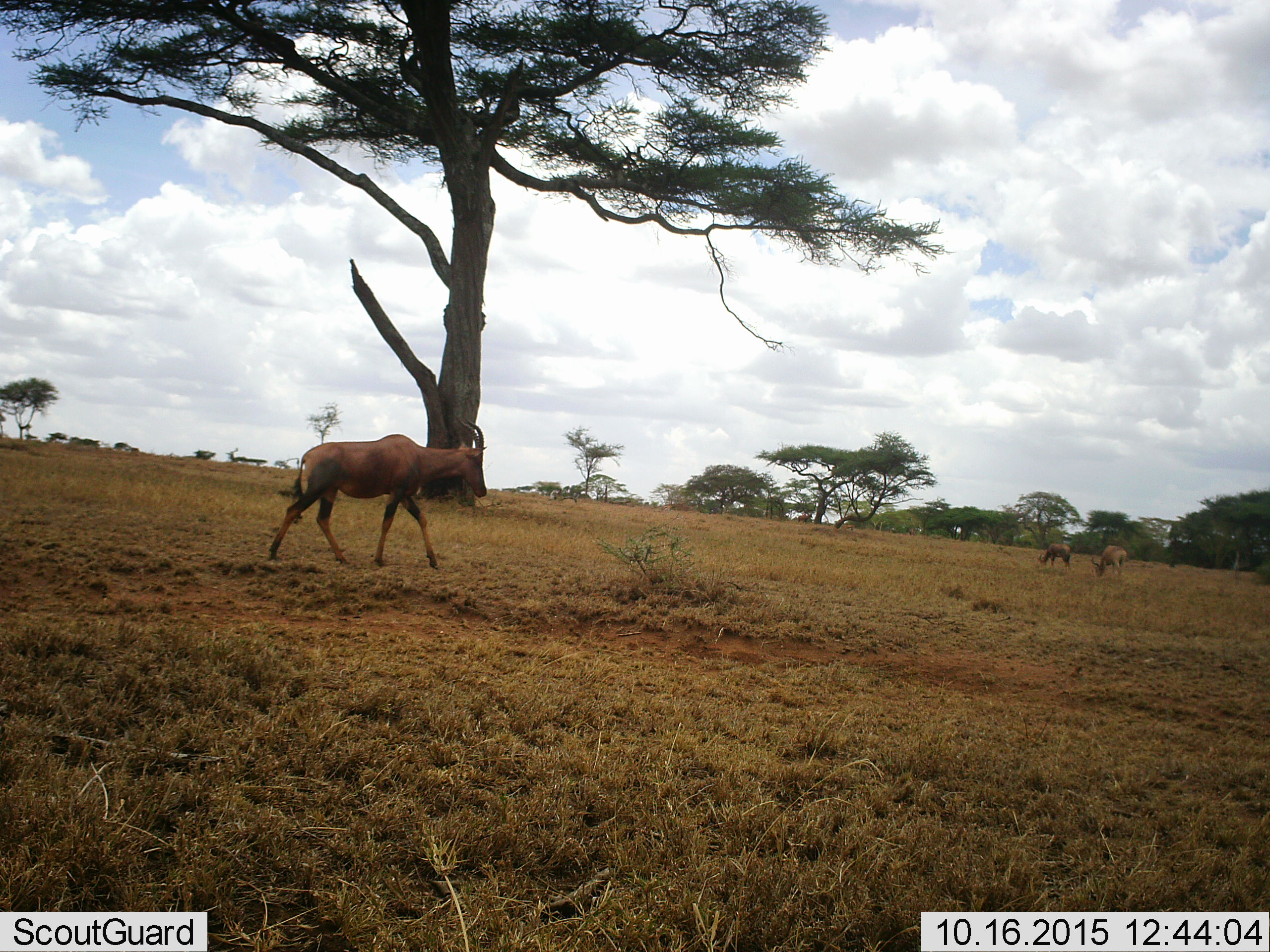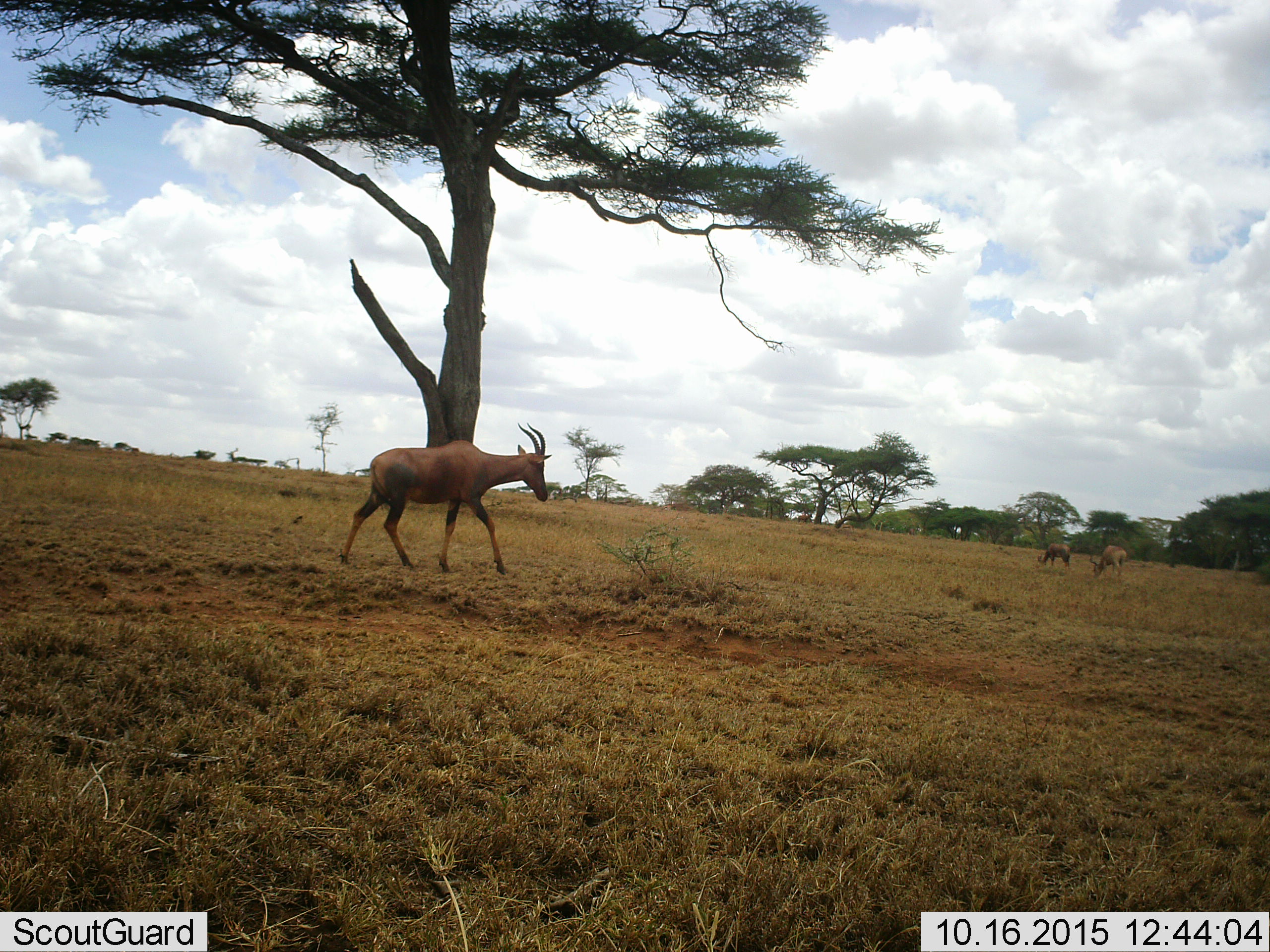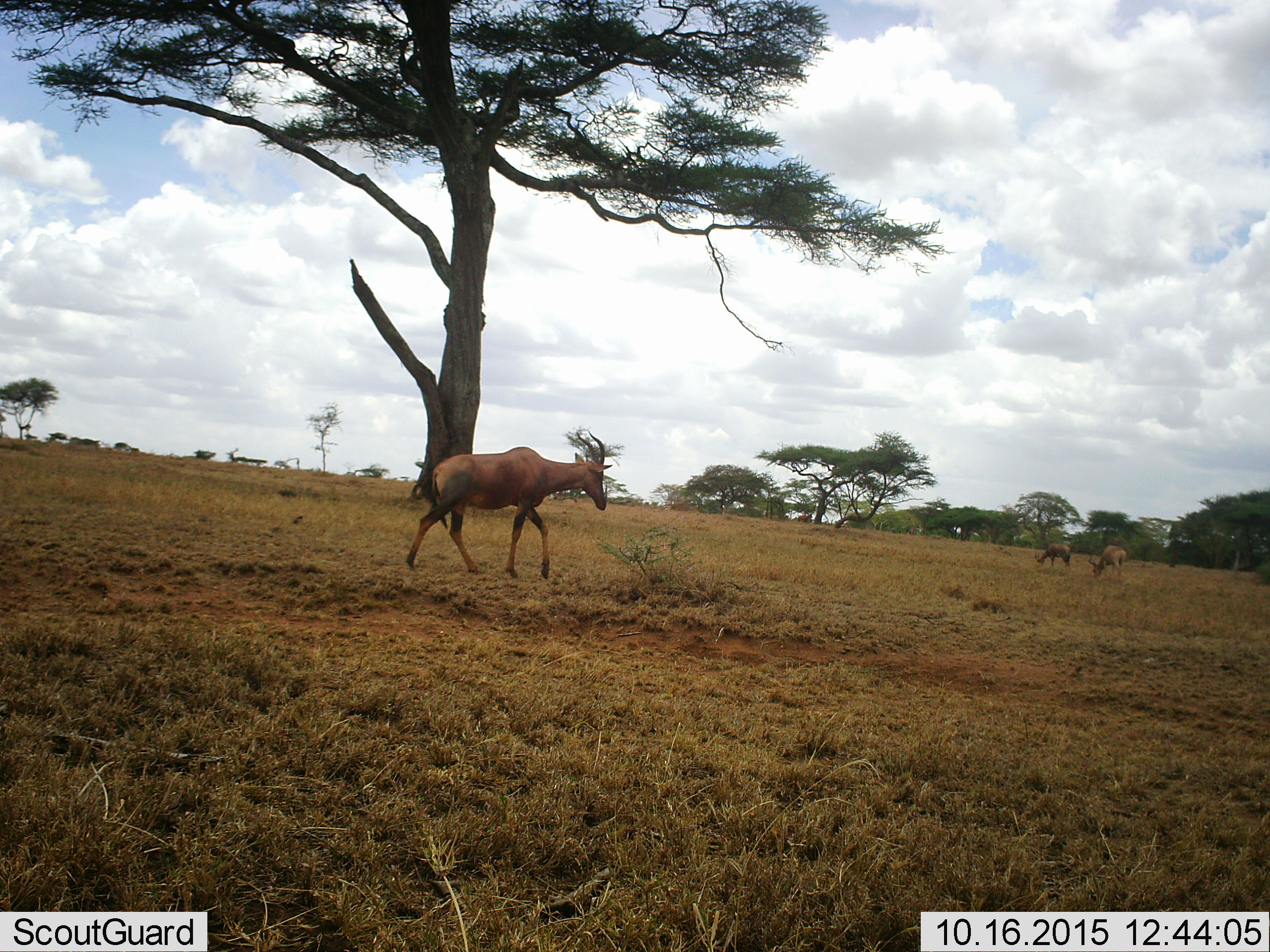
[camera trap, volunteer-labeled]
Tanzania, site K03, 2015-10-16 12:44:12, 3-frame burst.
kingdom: Animalia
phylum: Chordata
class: Mammalia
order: Artiodactyla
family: Bovidae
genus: Damaliscus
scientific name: Damaliscus lunatus jimela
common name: topi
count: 3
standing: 0%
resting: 0%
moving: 83%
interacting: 0%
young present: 0%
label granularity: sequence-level